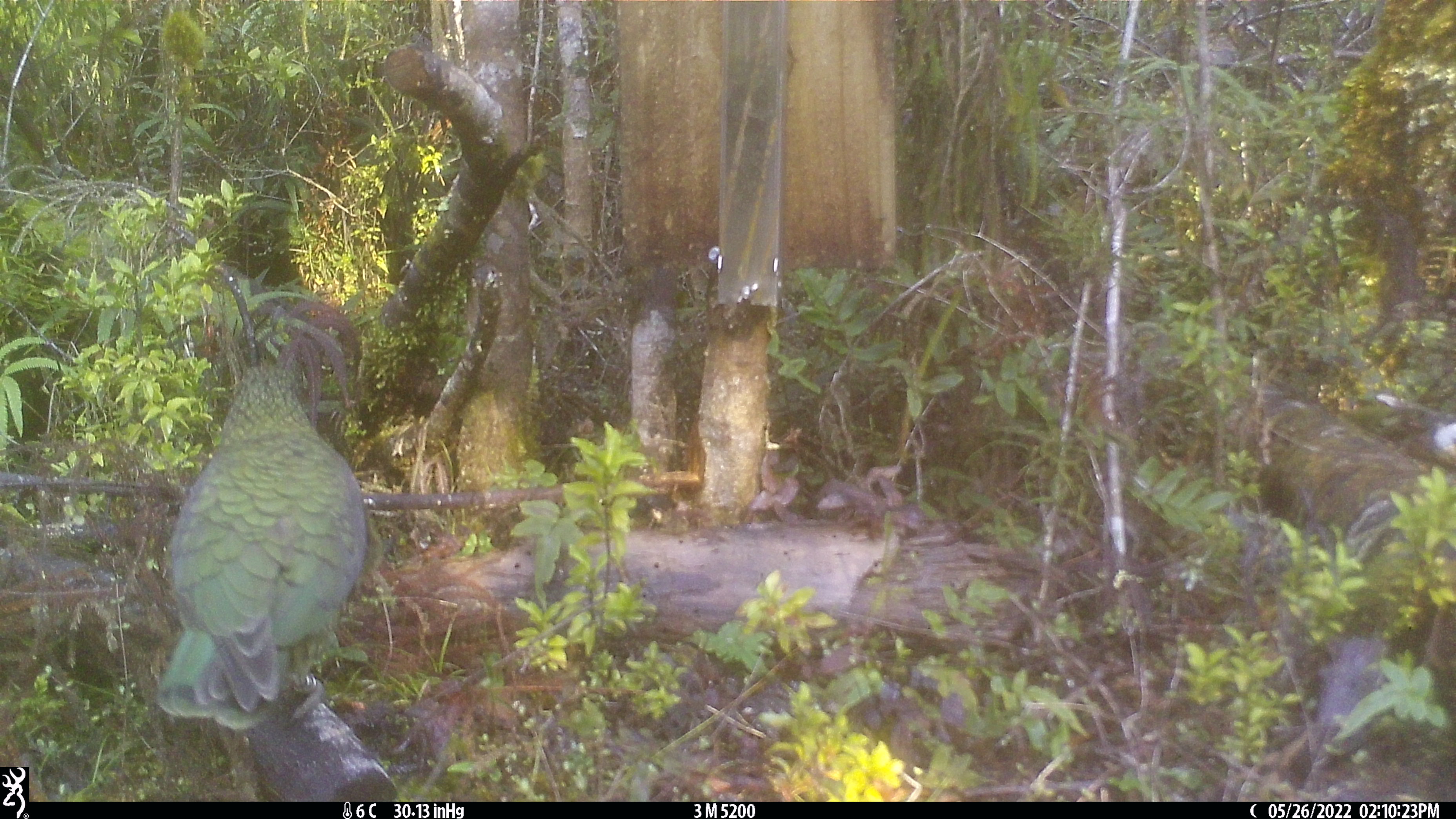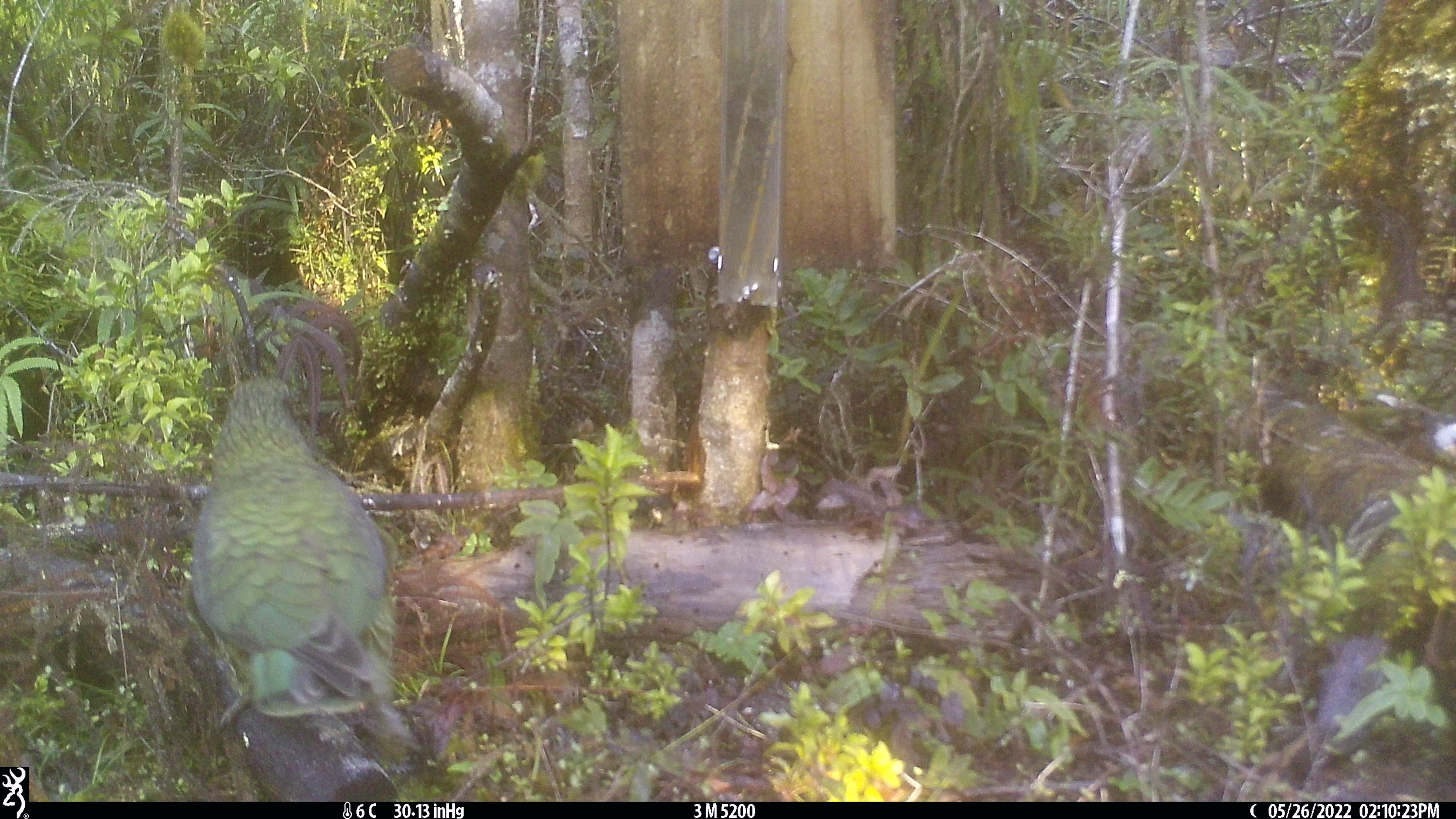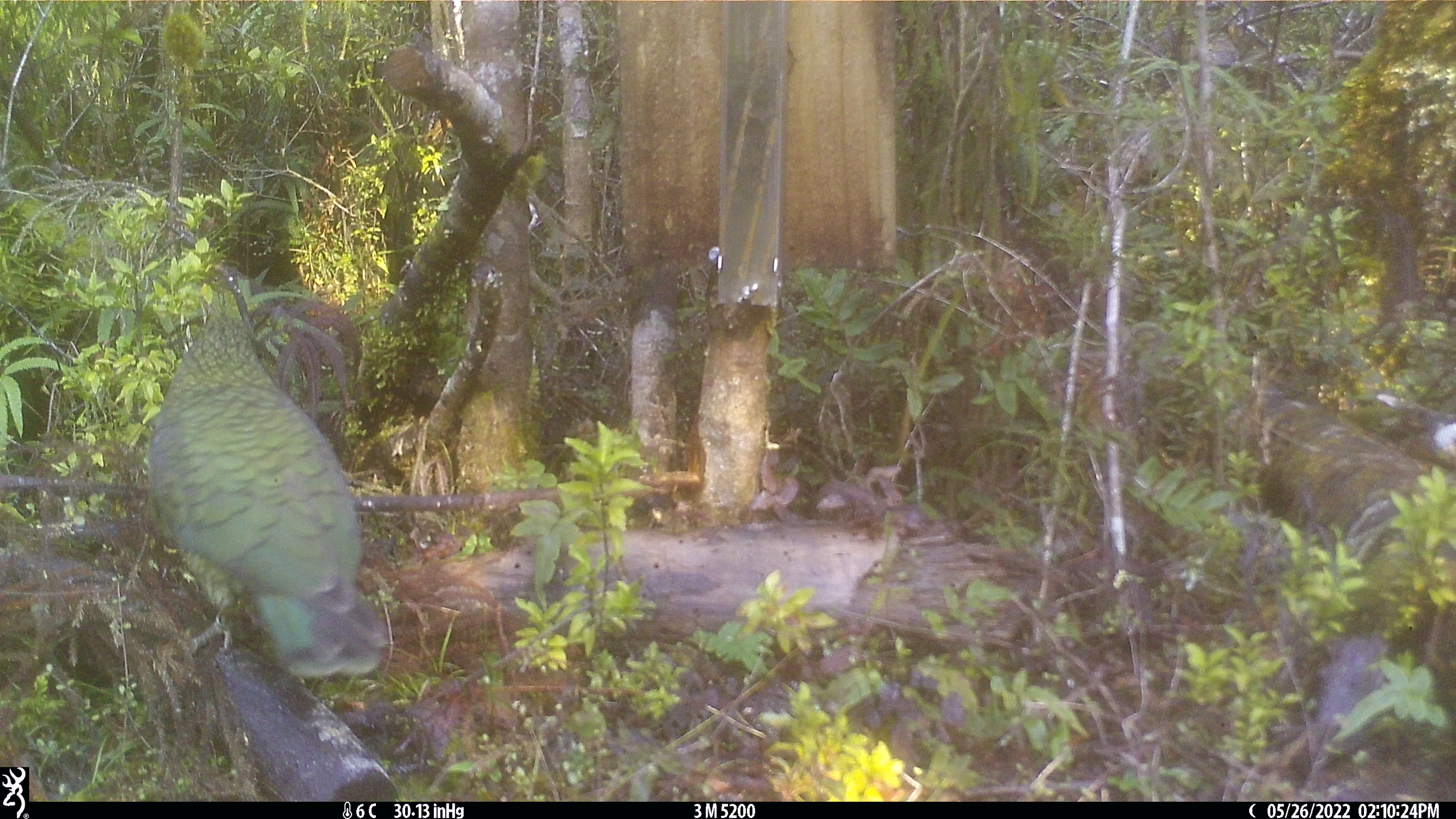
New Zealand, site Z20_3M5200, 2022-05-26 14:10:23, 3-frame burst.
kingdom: Animalia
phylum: Chordata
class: Aves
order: Psittaciformes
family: Strigopidae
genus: Nestor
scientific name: Nestor notabilis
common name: kea